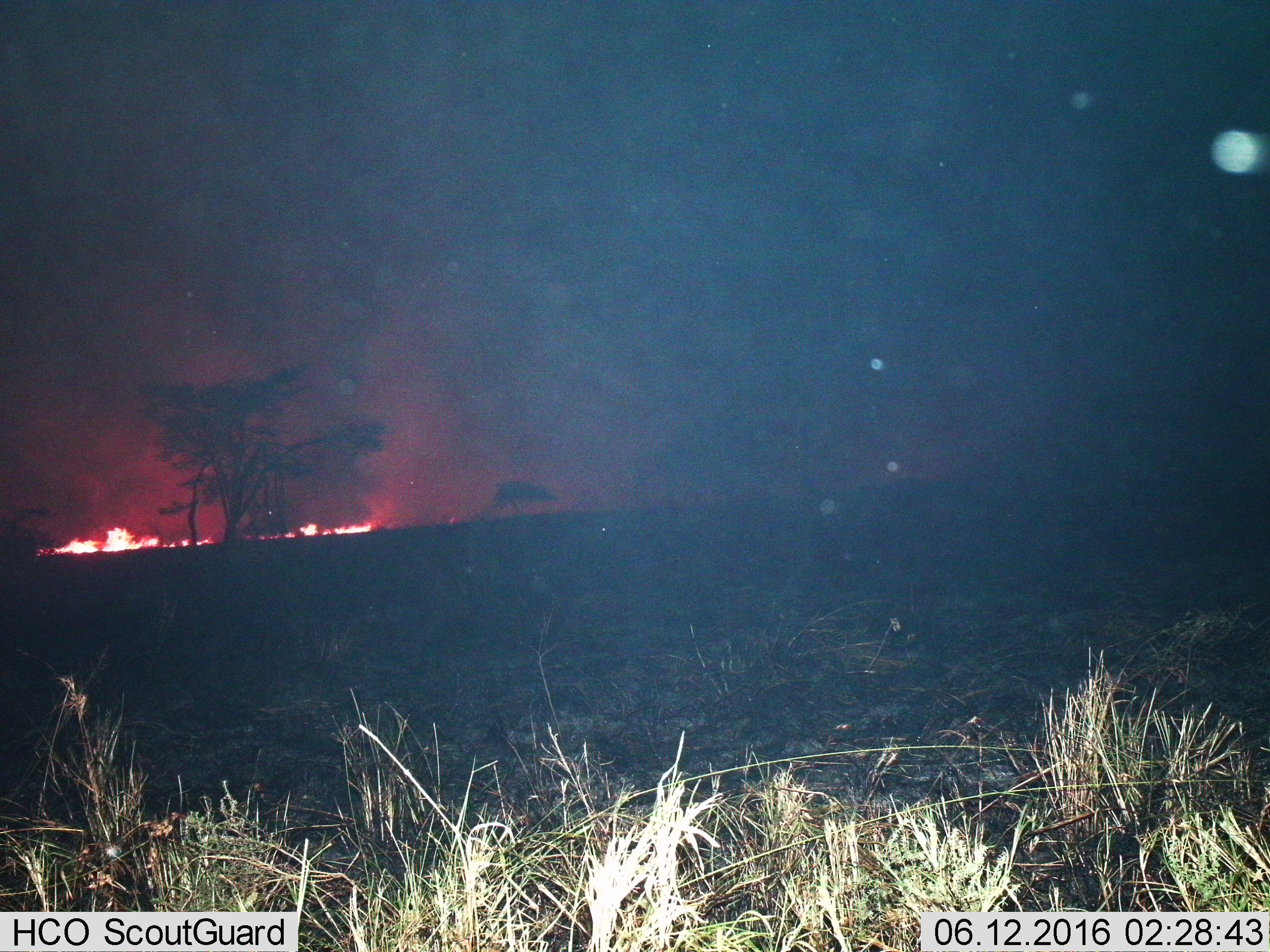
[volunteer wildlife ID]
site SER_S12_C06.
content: unidentified animal